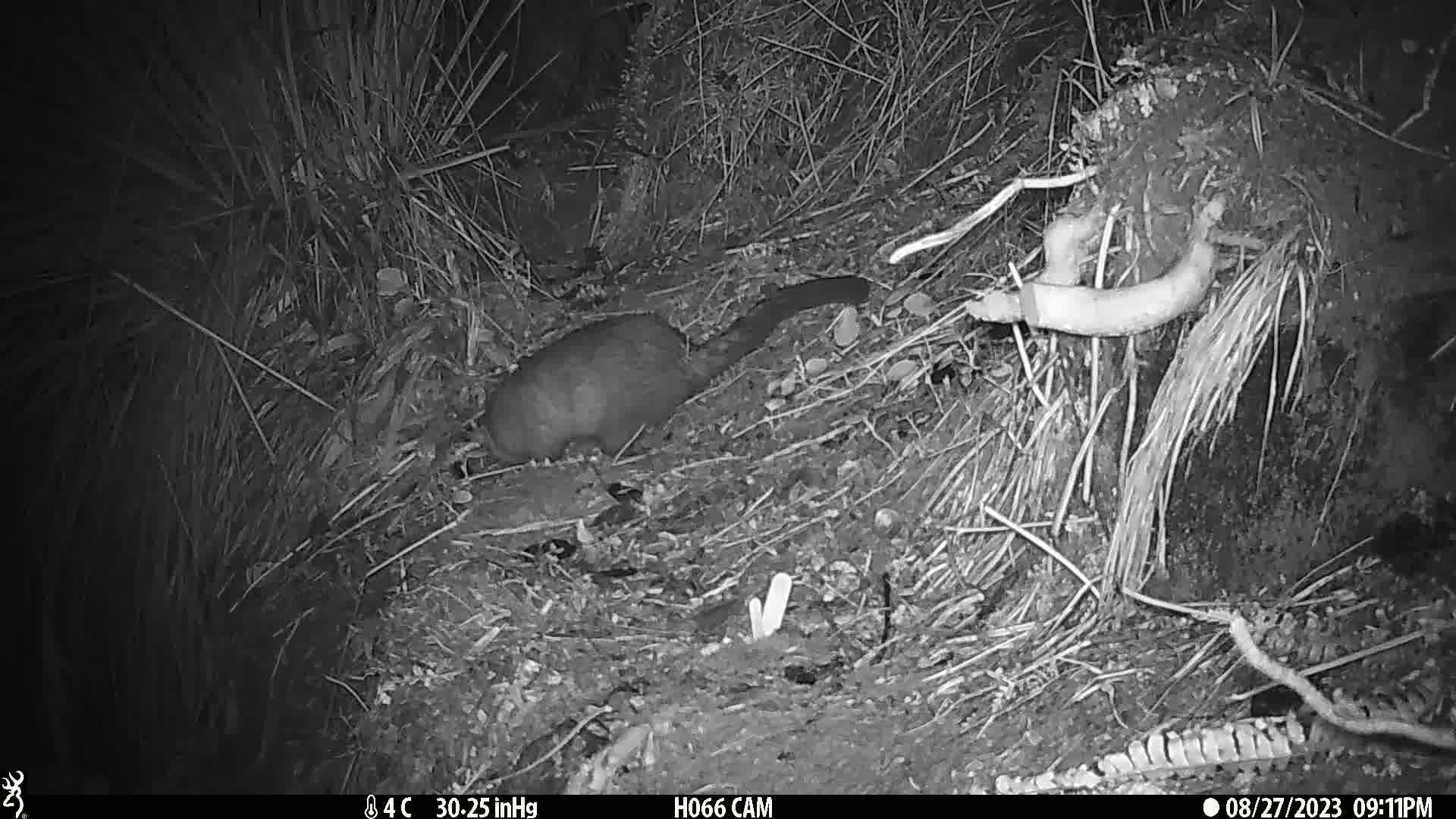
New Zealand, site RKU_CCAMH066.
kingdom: Animalia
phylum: Chordata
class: Mammalia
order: Diprotodontia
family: Phalangeridae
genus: Trichosurus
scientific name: Trichosurus vulpecula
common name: common brushtail possum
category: possum